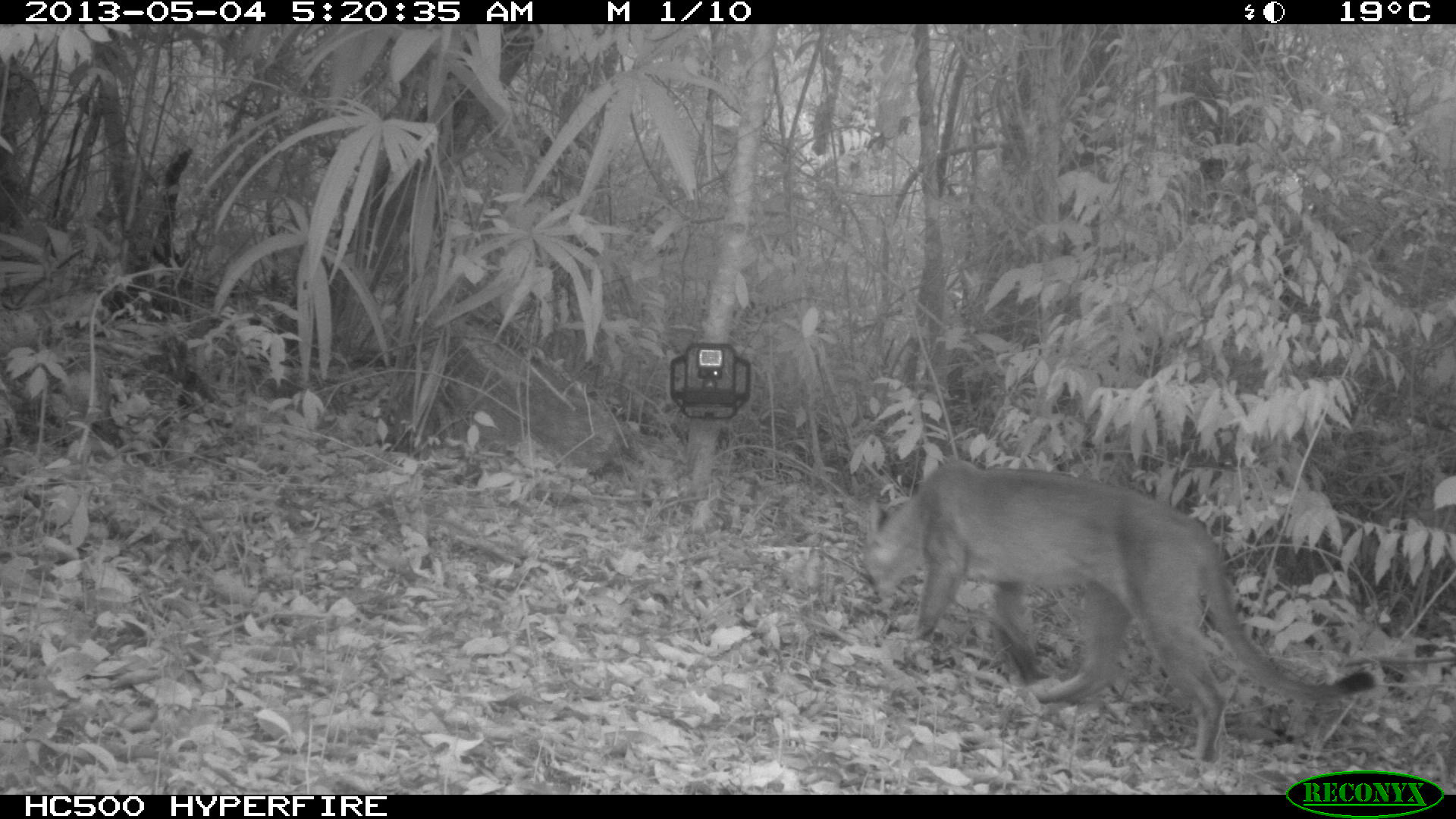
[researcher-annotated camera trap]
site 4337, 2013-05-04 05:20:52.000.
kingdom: Animalia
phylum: Chordata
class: Mammalia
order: Carnivora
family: Felidae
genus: Puma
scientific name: Puma concolor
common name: mountain lion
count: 1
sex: male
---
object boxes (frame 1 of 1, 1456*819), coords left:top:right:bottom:
puma concolor: 858:458:1377:765